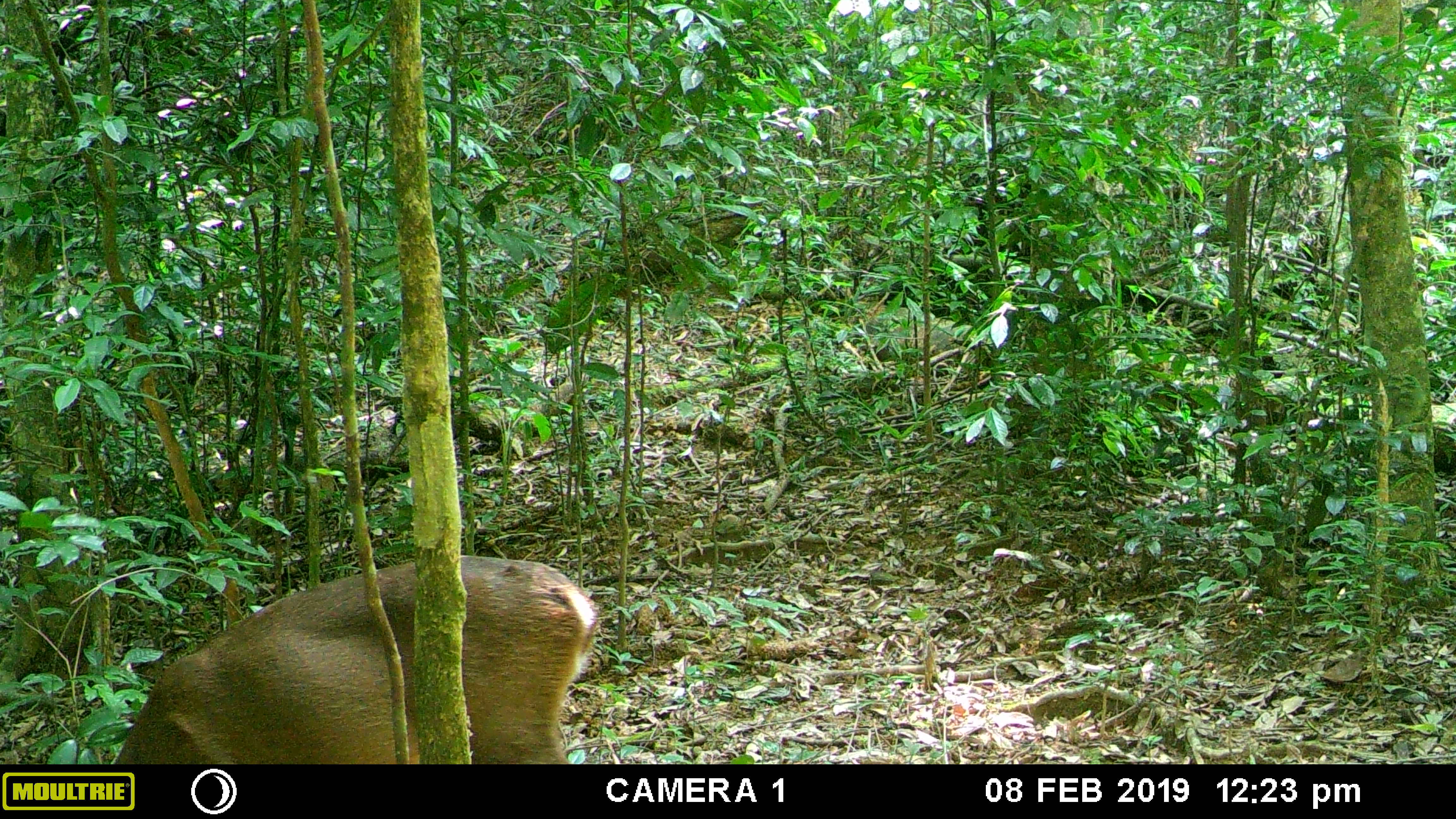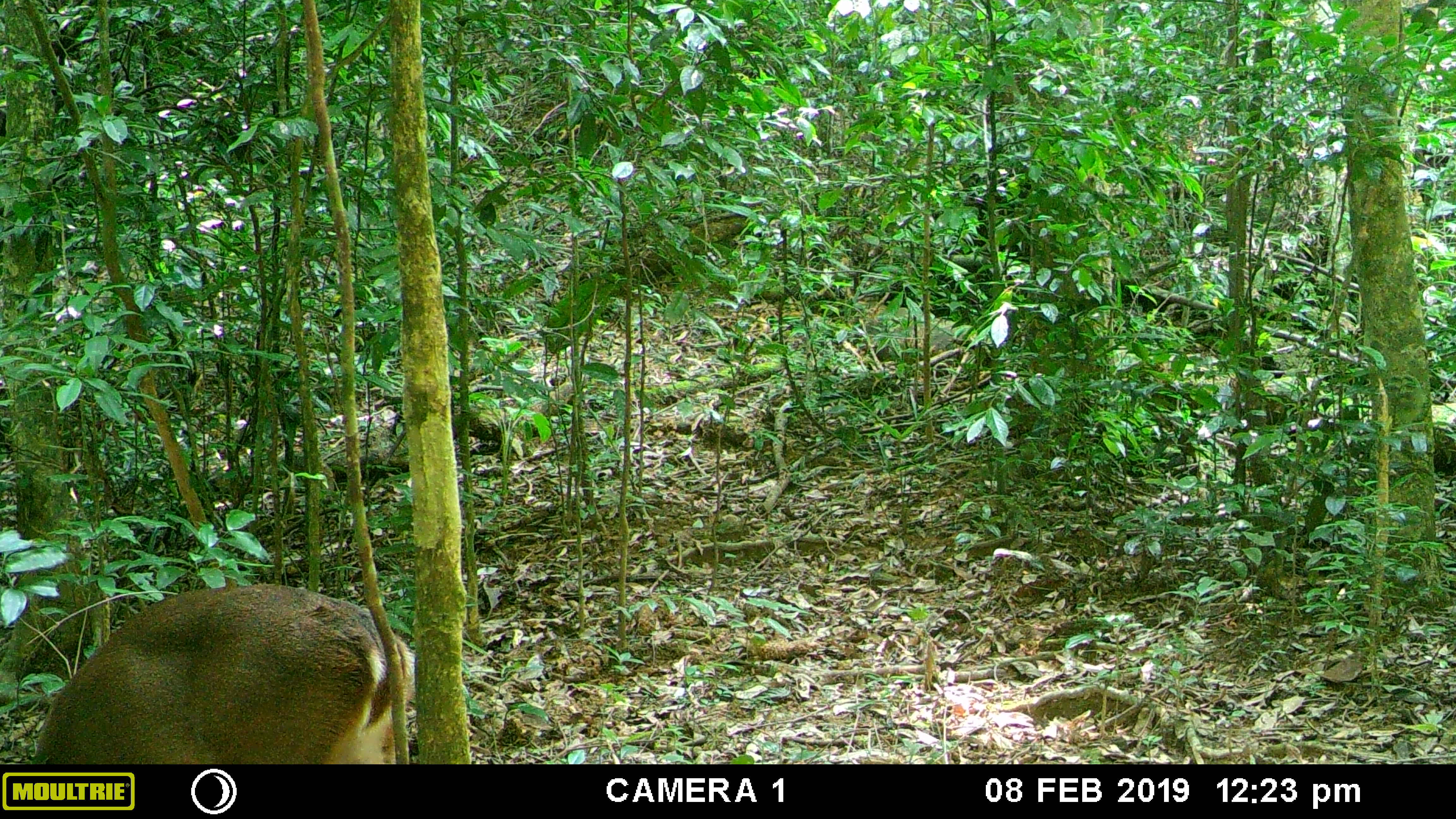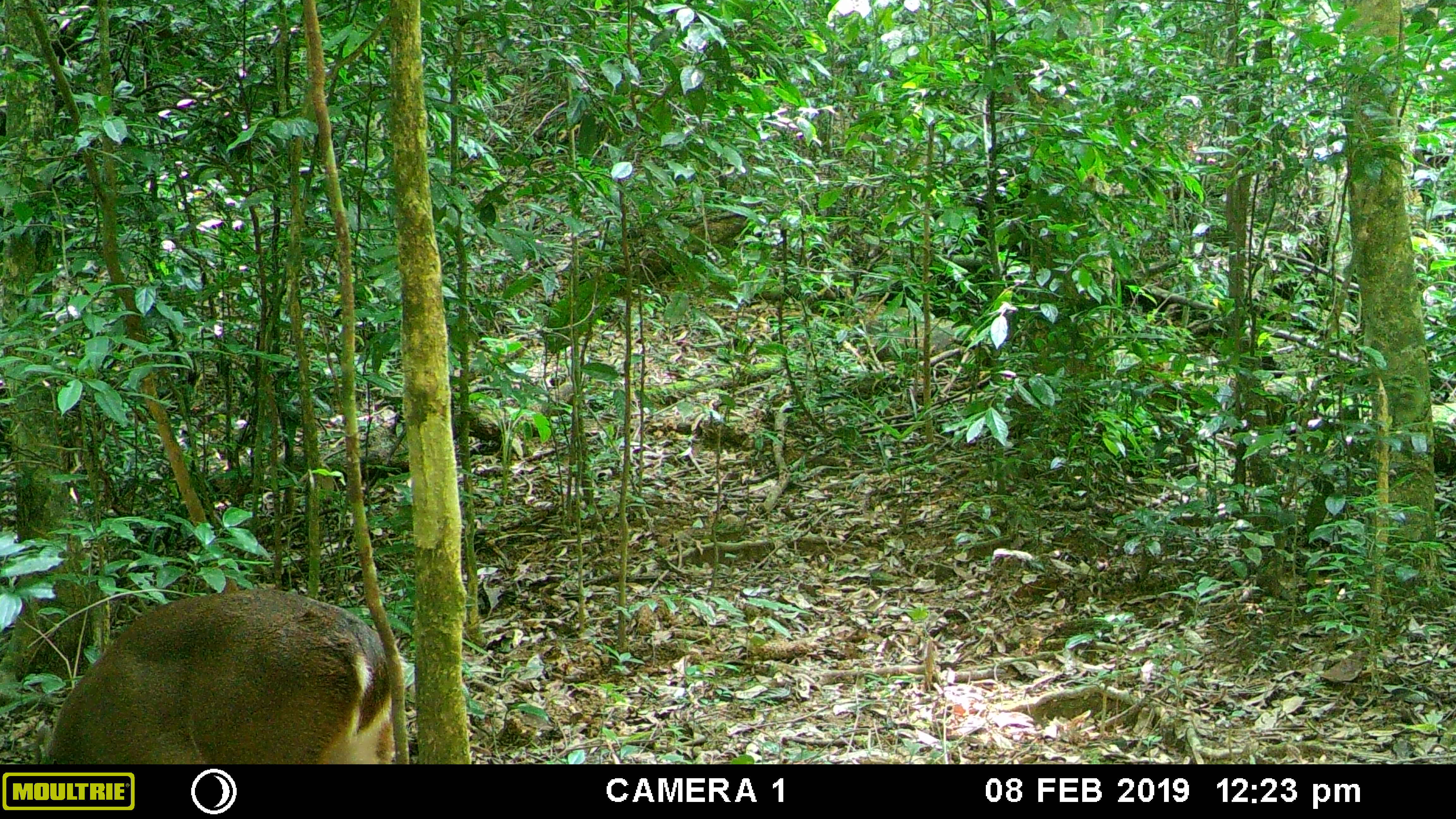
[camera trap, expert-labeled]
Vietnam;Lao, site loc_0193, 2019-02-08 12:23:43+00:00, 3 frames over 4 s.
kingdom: Animalia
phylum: Chordata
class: Mammalia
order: Artiodactyla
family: Cervidae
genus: Muntiacus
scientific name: Muntiacus vuquangensis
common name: large-antlered muntjac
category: large antlered muntjac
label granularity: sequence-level